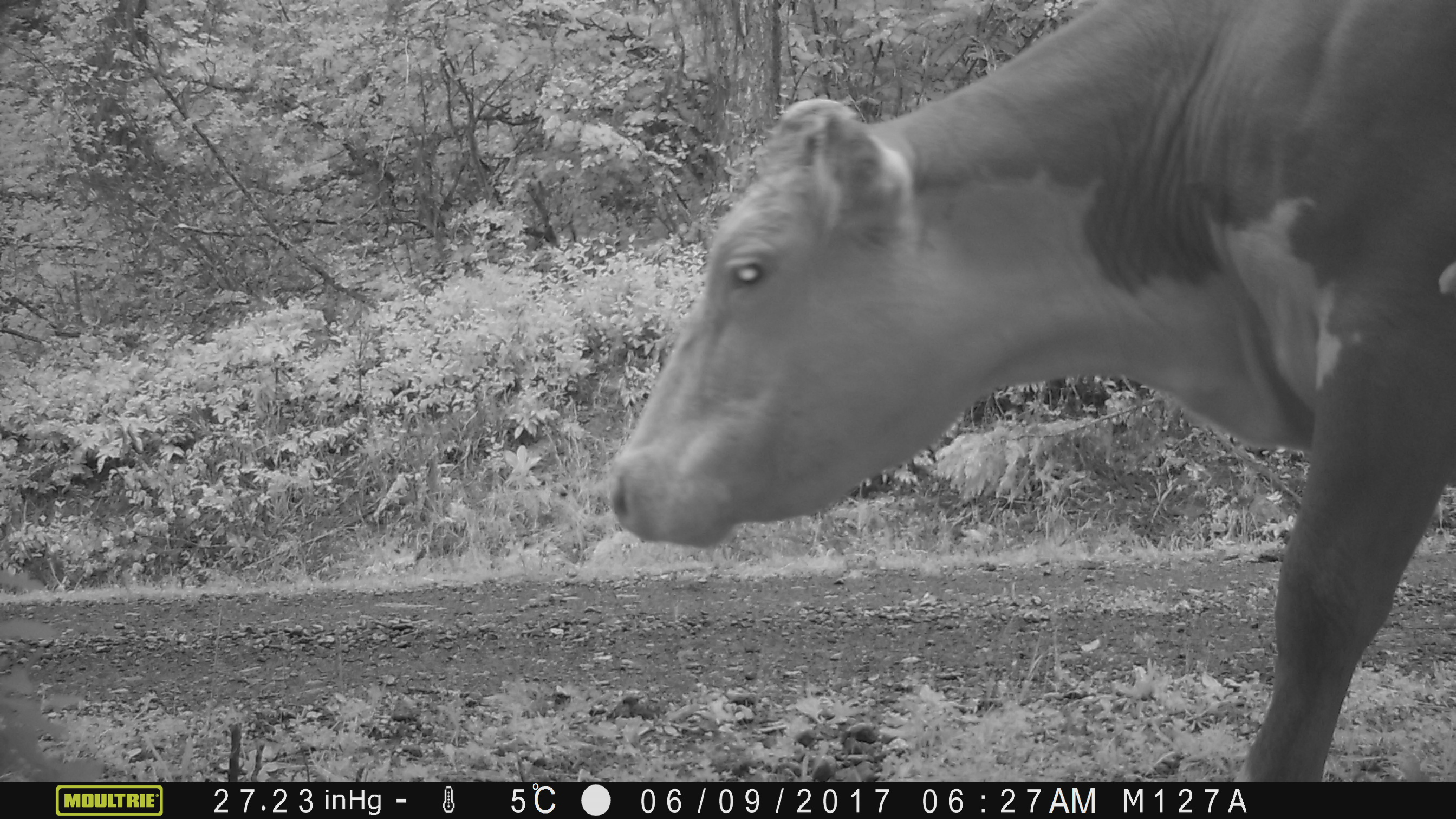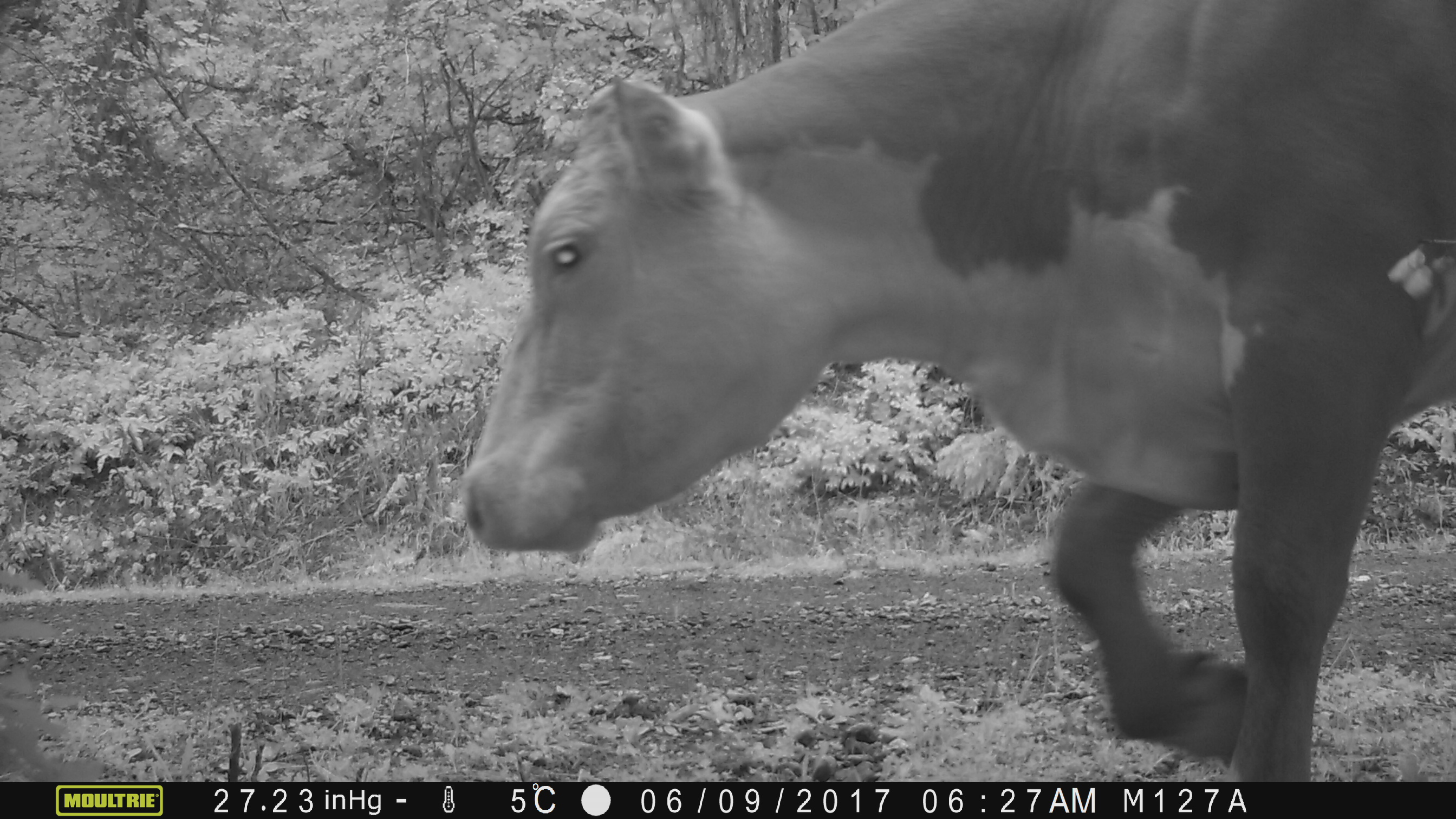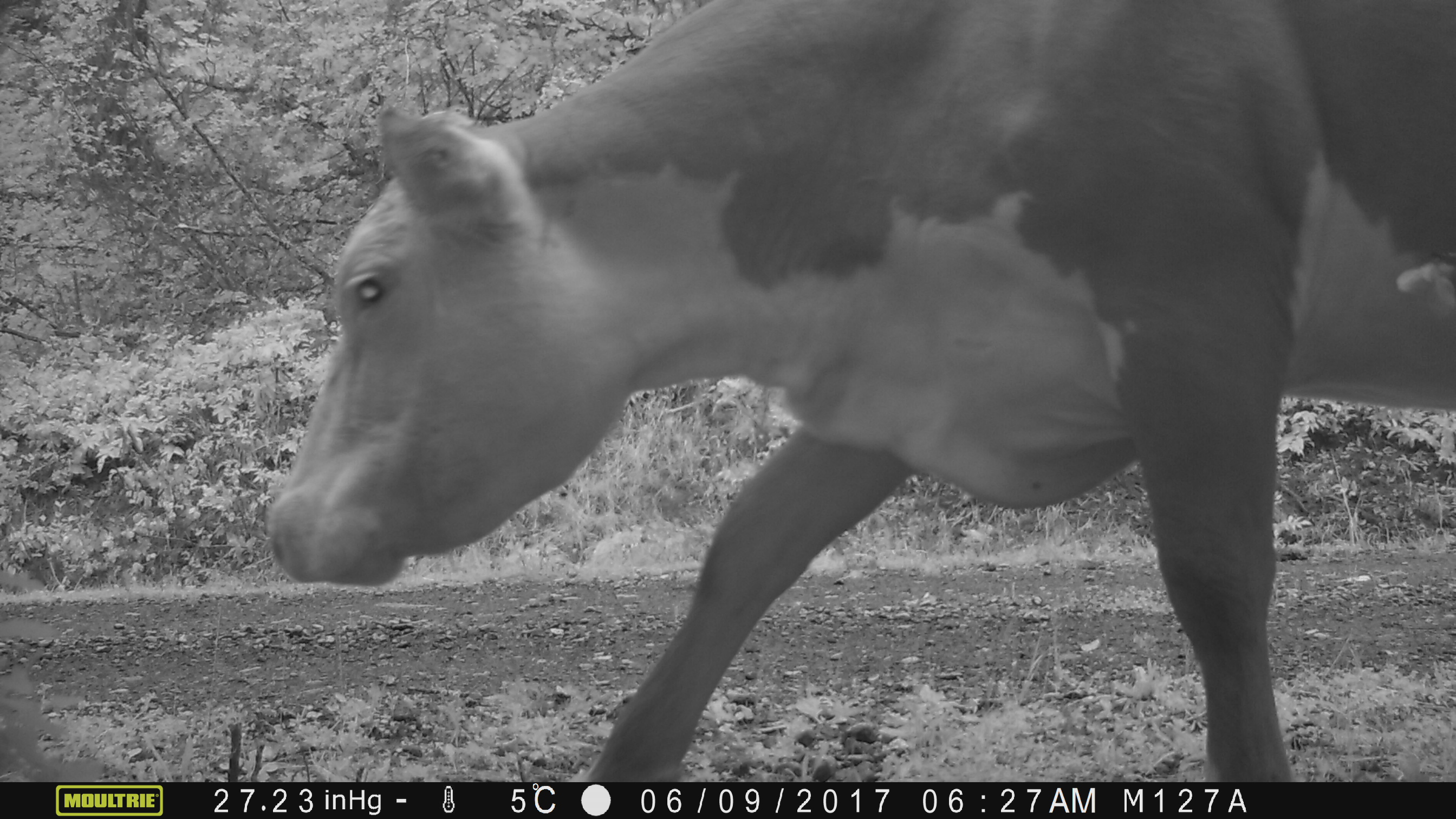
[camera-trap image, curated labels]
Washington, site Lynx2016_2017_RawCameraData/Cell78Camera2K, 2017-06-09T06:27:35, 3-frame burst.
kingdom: Animalia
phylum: Chordata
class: Mammalia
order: Artiodactyla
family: Bovidae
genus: Bos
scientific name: Bos taurus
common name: domestic cattle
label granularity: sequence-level